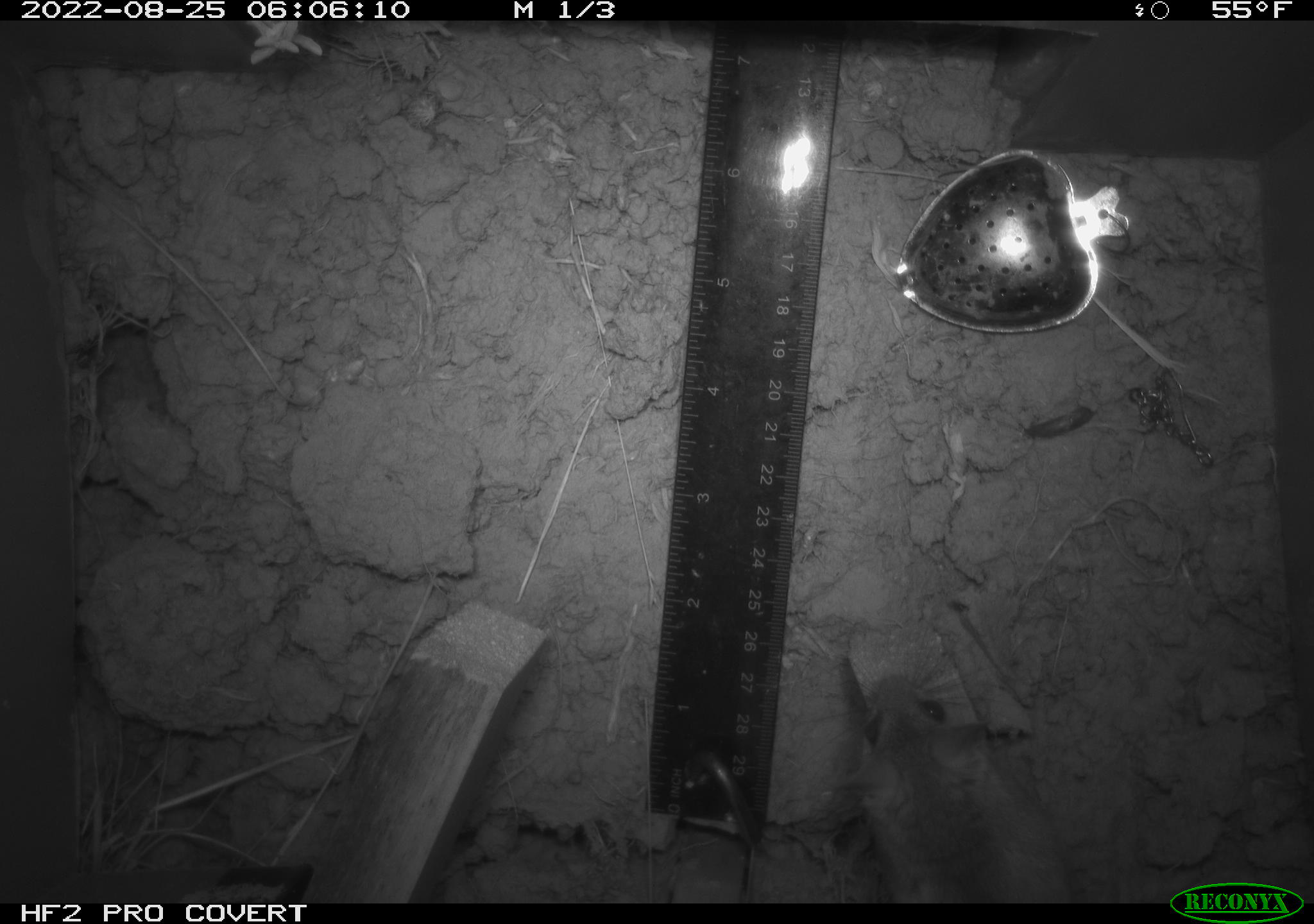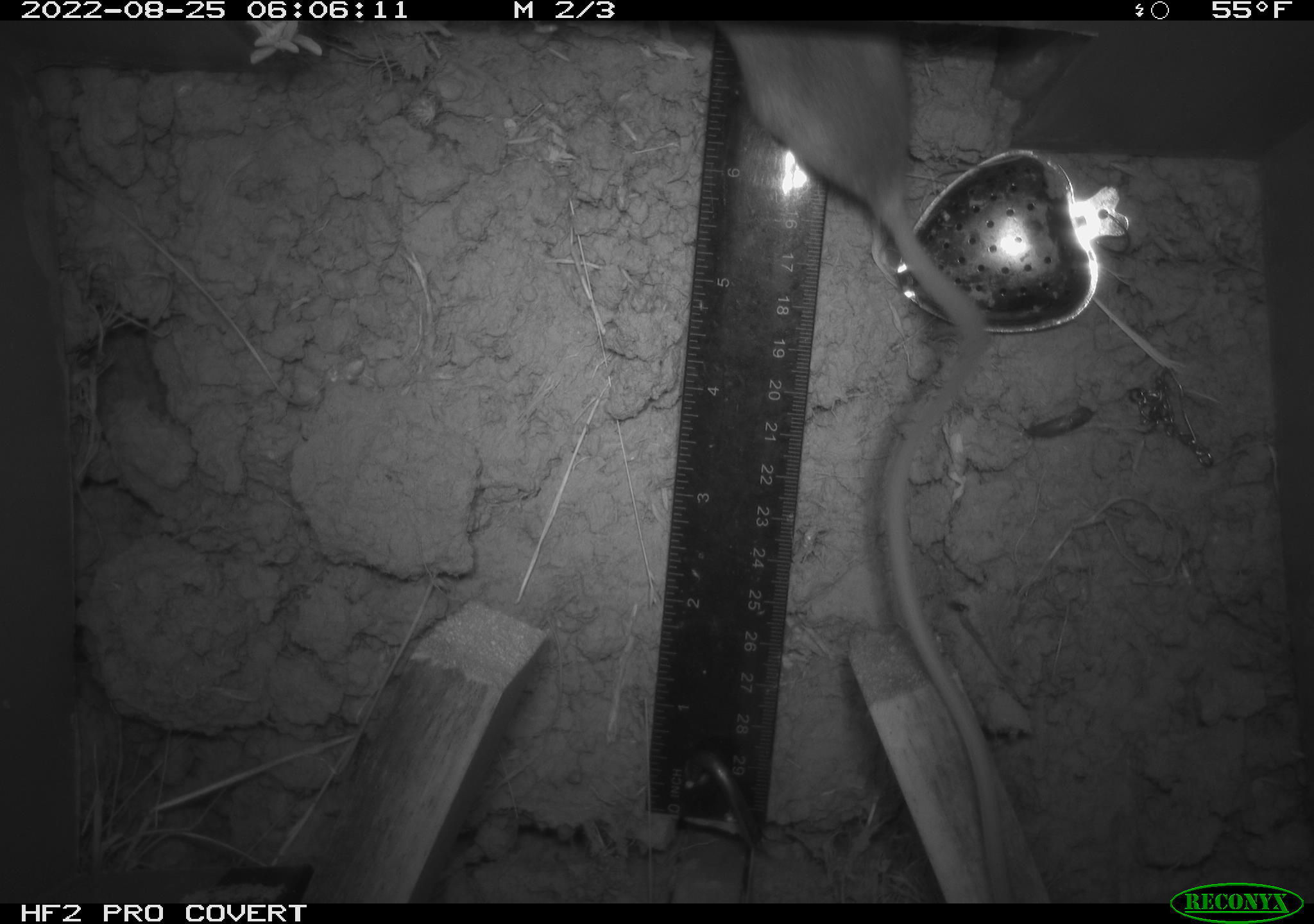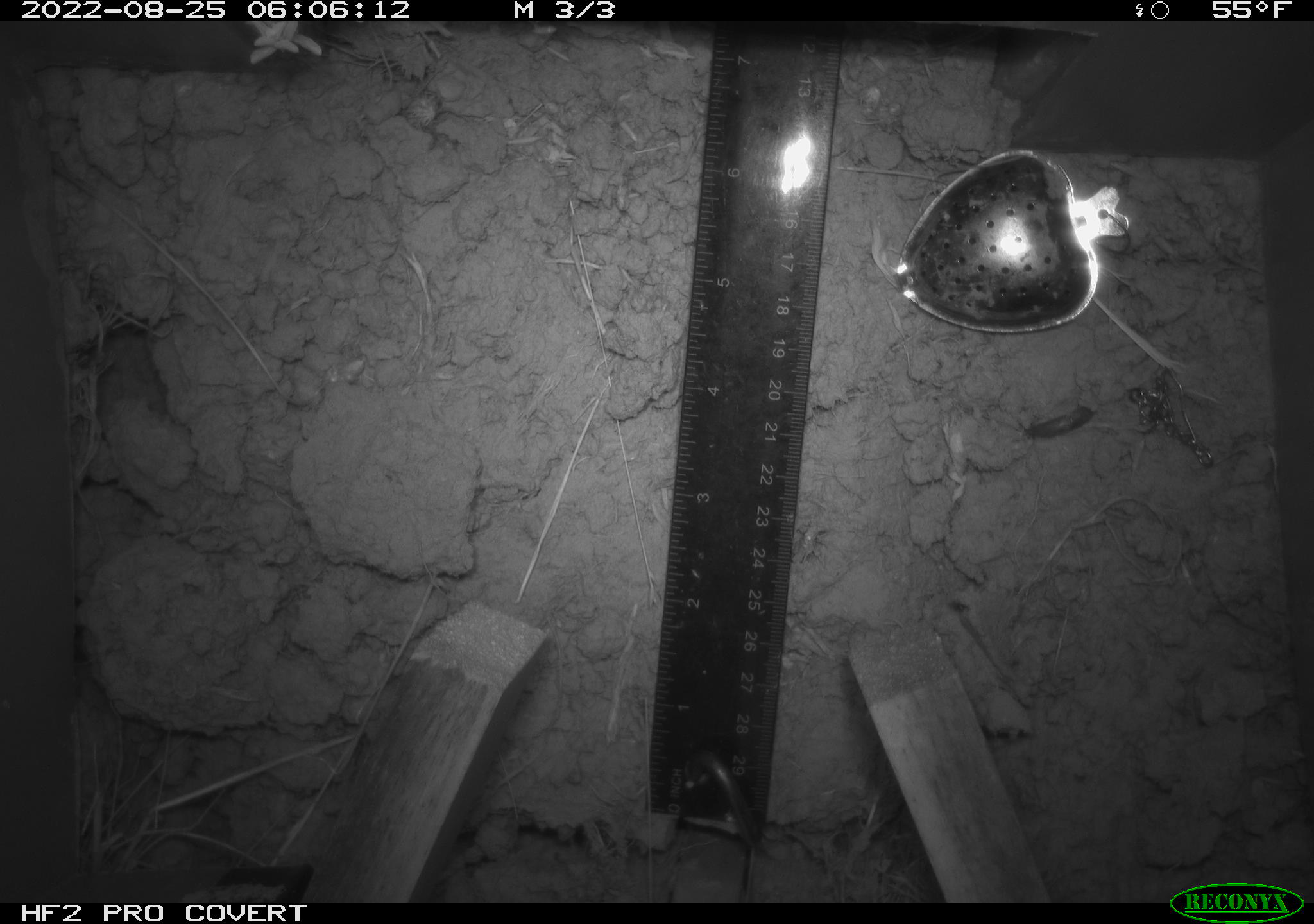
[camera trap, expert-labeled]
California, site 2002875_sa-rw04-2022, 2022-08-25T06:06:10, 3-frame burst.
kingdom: Animalia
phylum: Chordata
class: Mammalia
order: Rodentia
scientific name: Rodentia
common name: mouse species